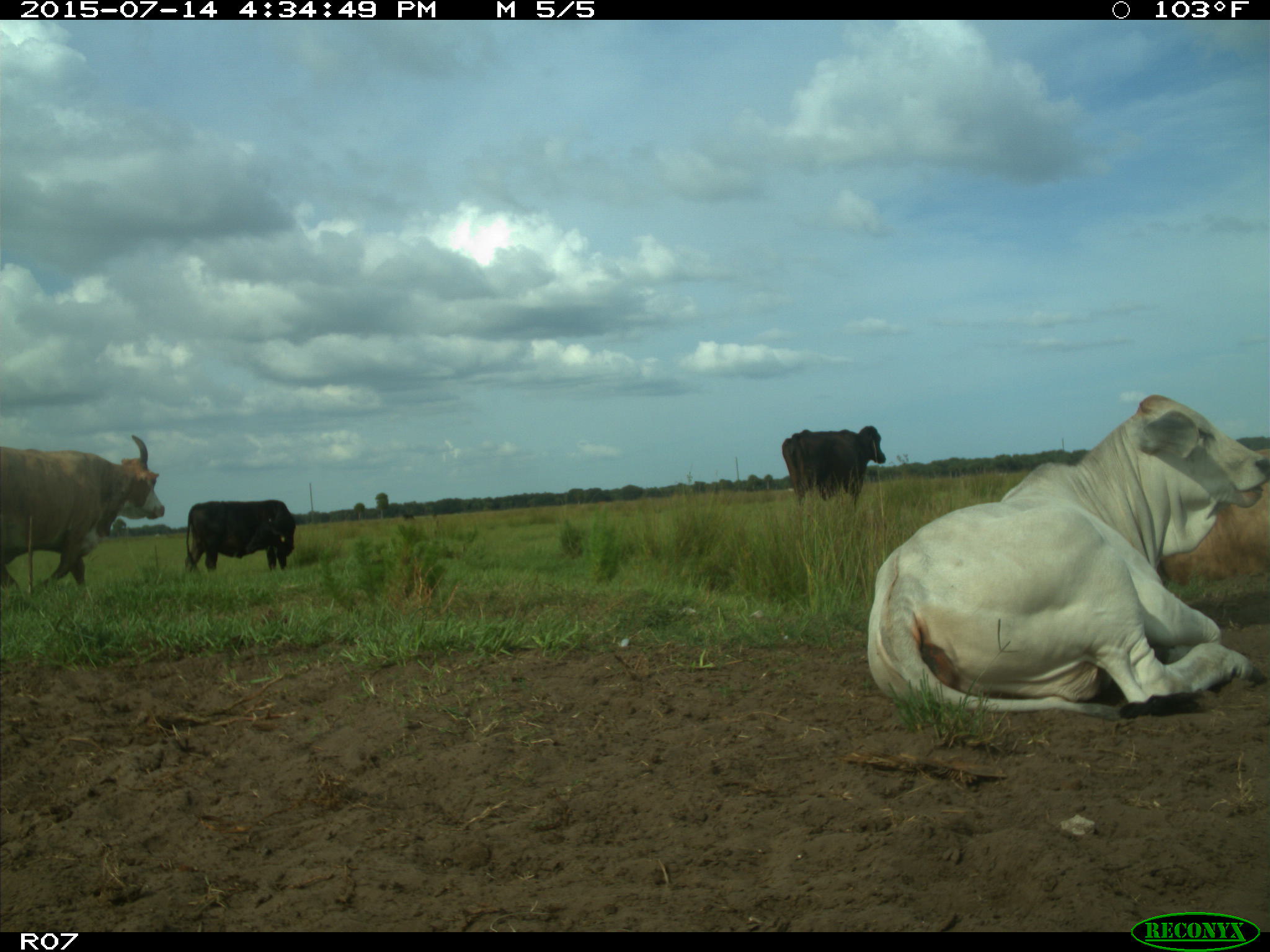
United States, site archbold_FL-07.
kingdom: Animalia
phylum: Chordata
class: Mammalia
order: Artiodactyla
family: Bovidae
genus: Bos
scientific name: Bos taurus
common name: domestic cow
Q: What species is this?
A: Bos taurus (domestic cow).